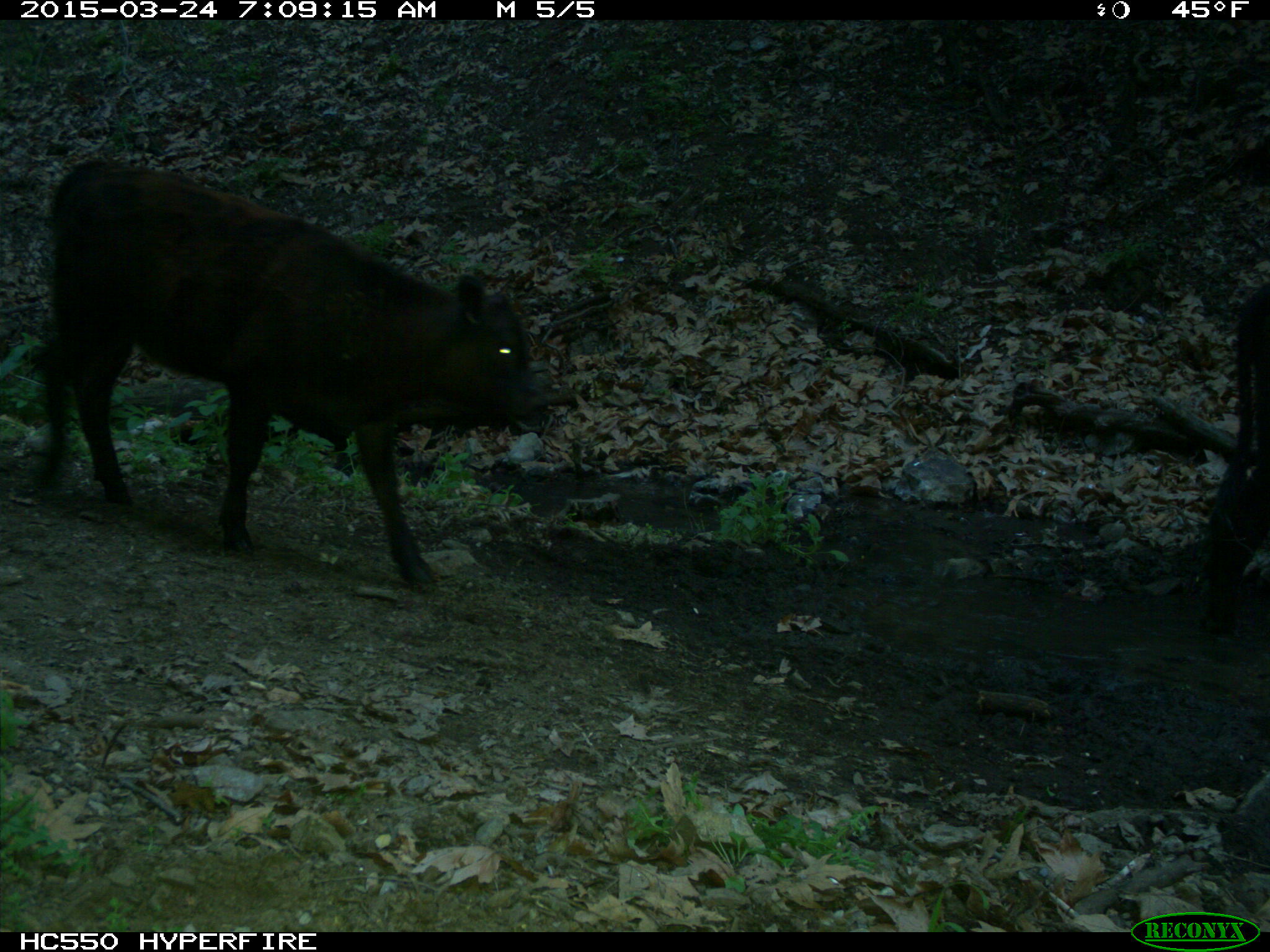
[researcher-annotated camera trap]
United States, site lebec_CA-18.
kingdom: Animalia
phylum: Chordata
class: Mammalia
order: Artiodactyla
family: Bovidae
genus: Bos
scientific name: Bos taurus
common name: domestic cow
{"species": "Bos taurus (domestic cow)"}